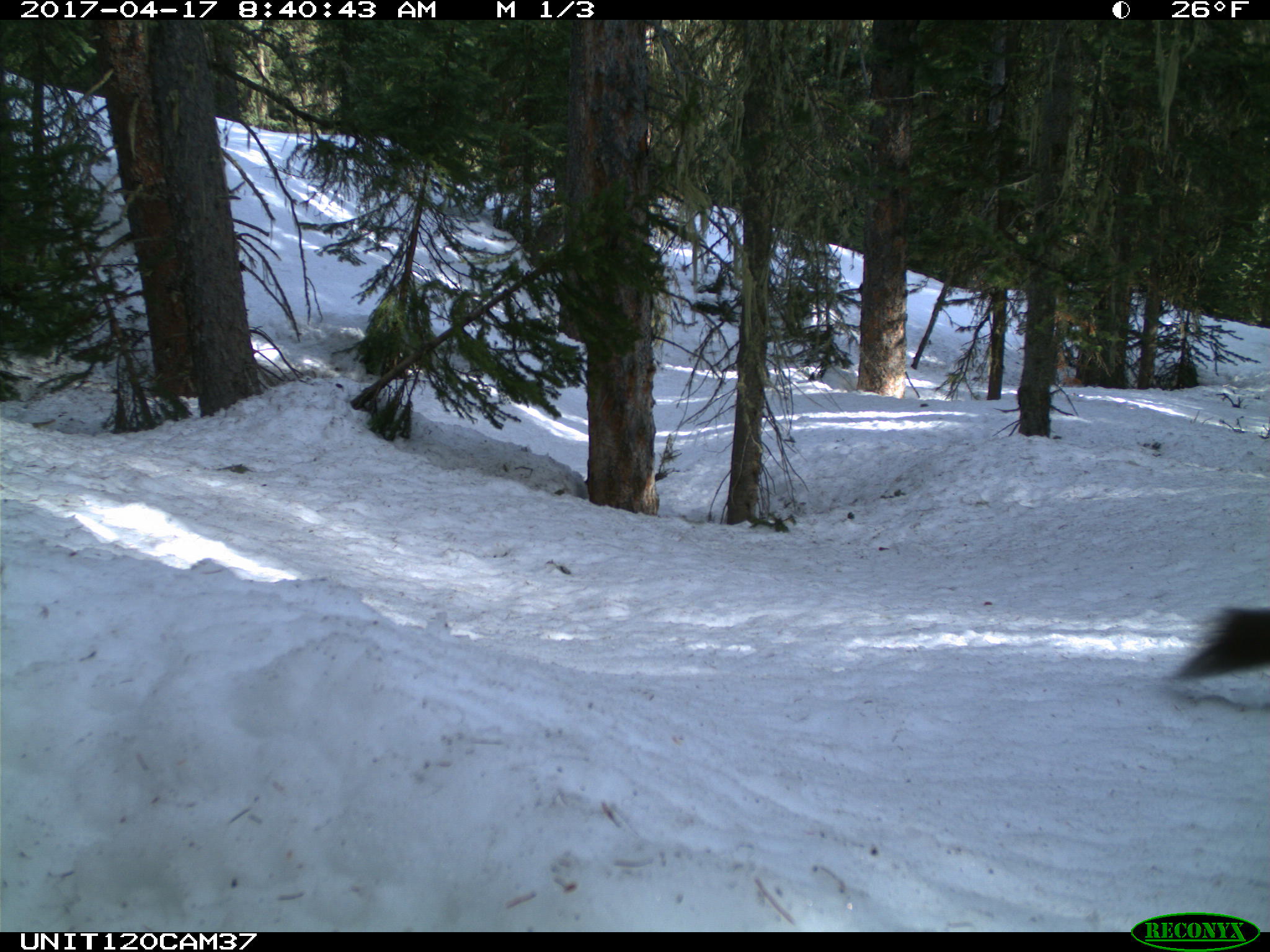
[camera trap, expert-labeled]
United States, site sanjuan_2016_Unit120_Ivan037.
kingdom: Animalia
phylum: Chordata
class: Mammalia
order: Carnivora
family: Canidae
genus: Canis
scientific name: Canis latrans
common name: coyote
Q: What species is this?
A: Canis latrans (coyote).